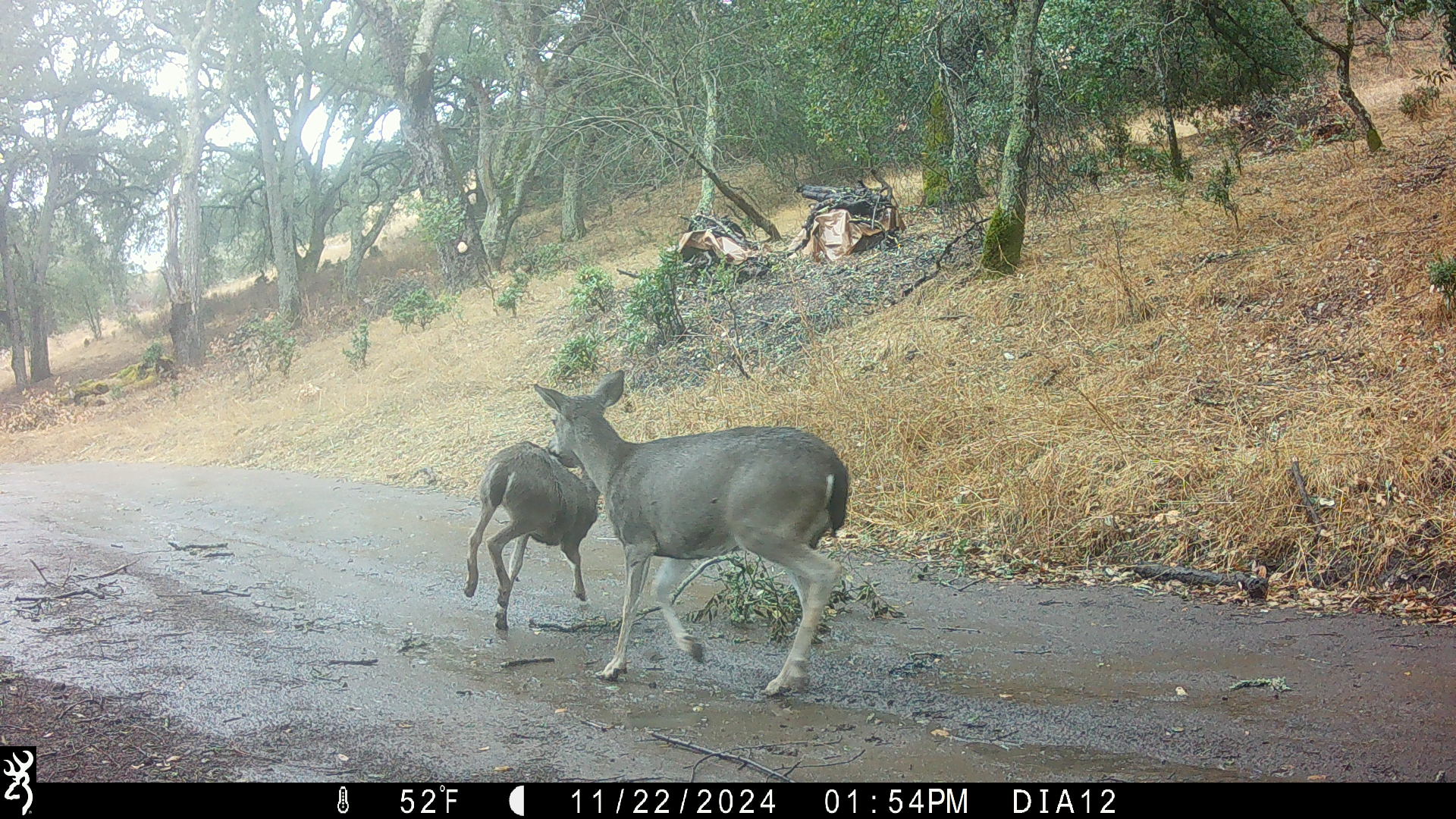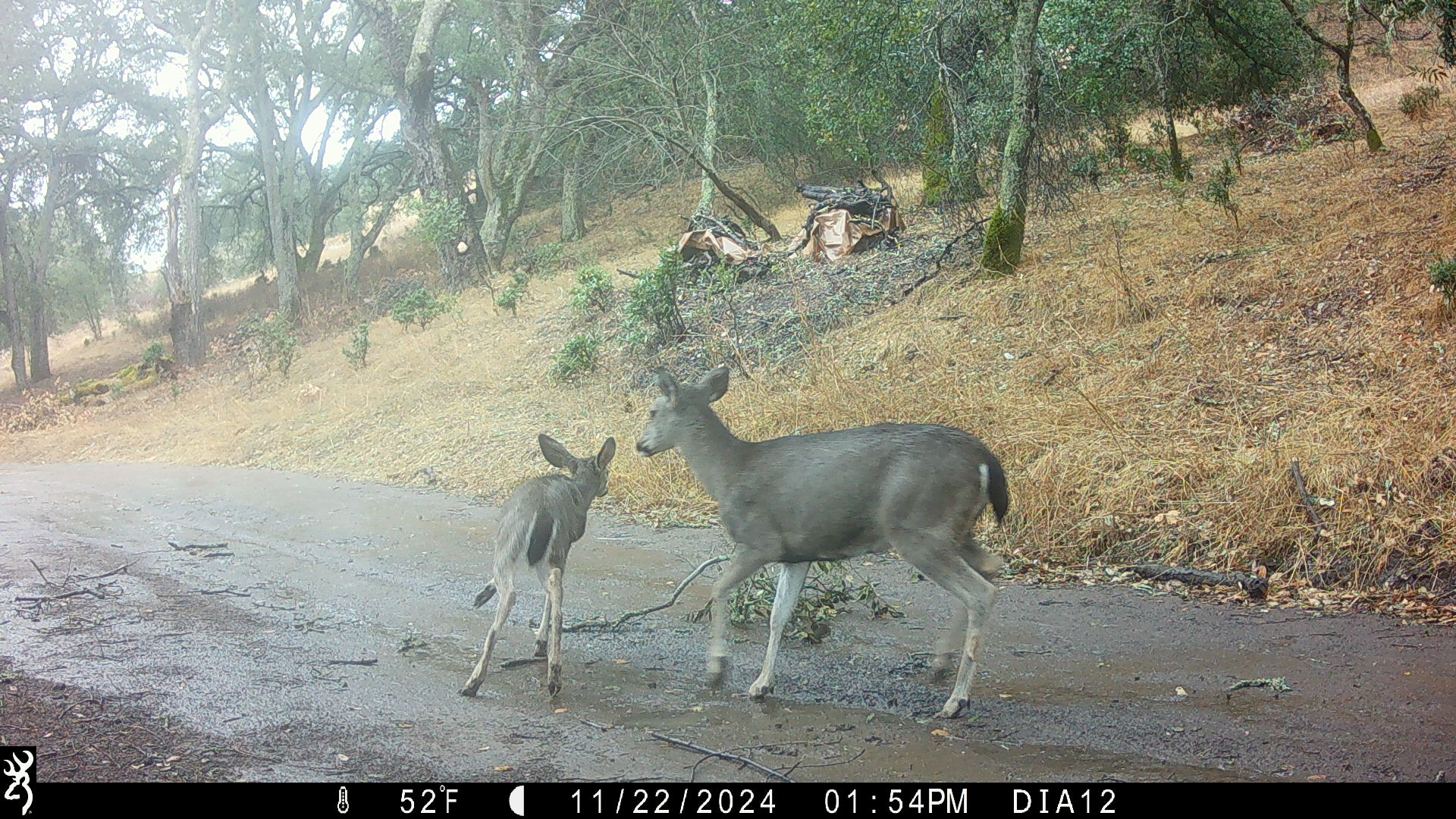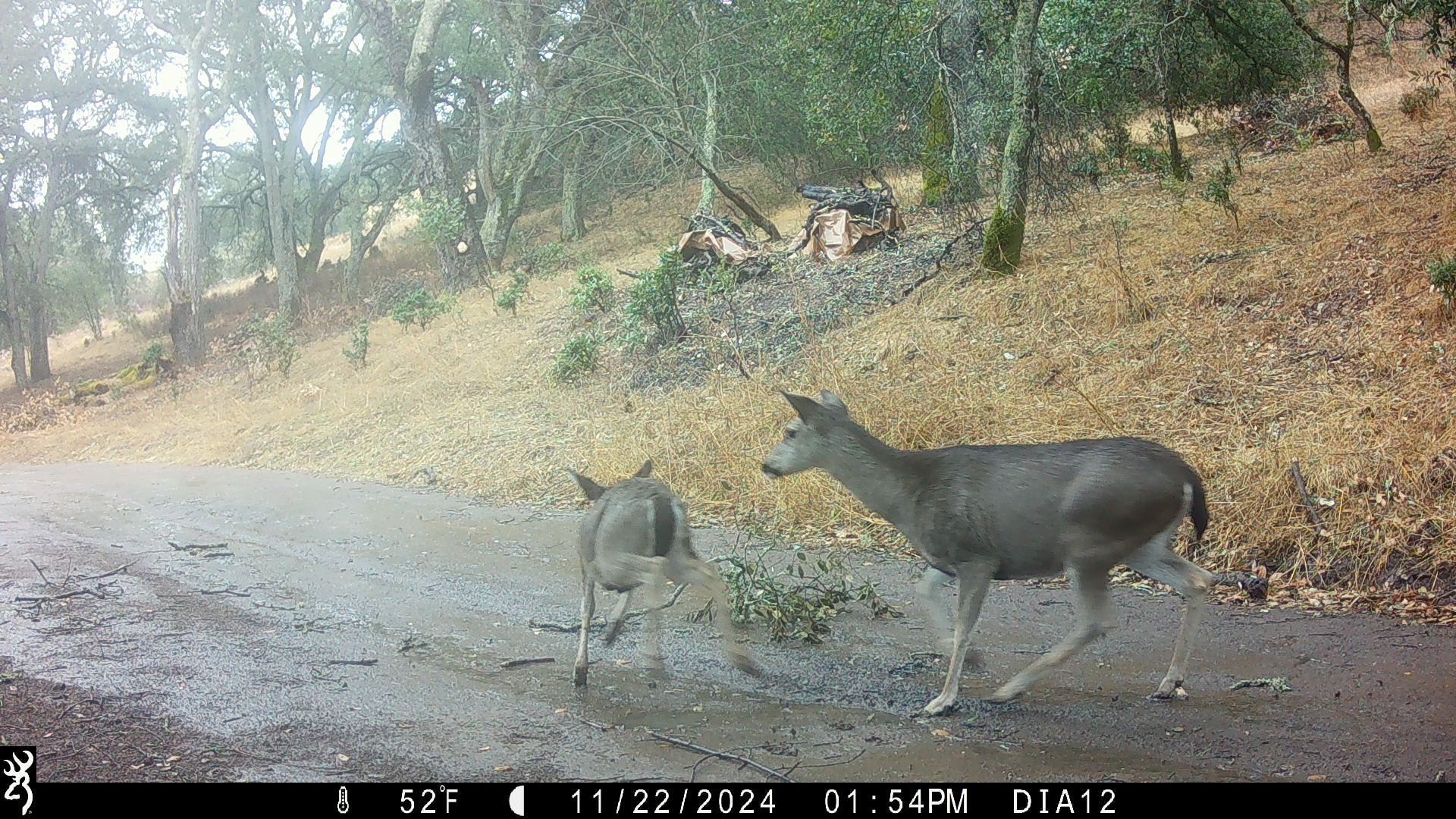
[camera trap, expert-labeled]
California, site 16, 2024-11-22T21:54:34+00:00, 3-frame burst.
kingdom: Animalia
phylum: Chordata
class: Mammalia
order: Artiodactyla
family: Cervidae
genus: Odocoileus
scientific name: Odocoileus hemionus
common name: mule deer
Mule deer (Odocoileus hemionus).